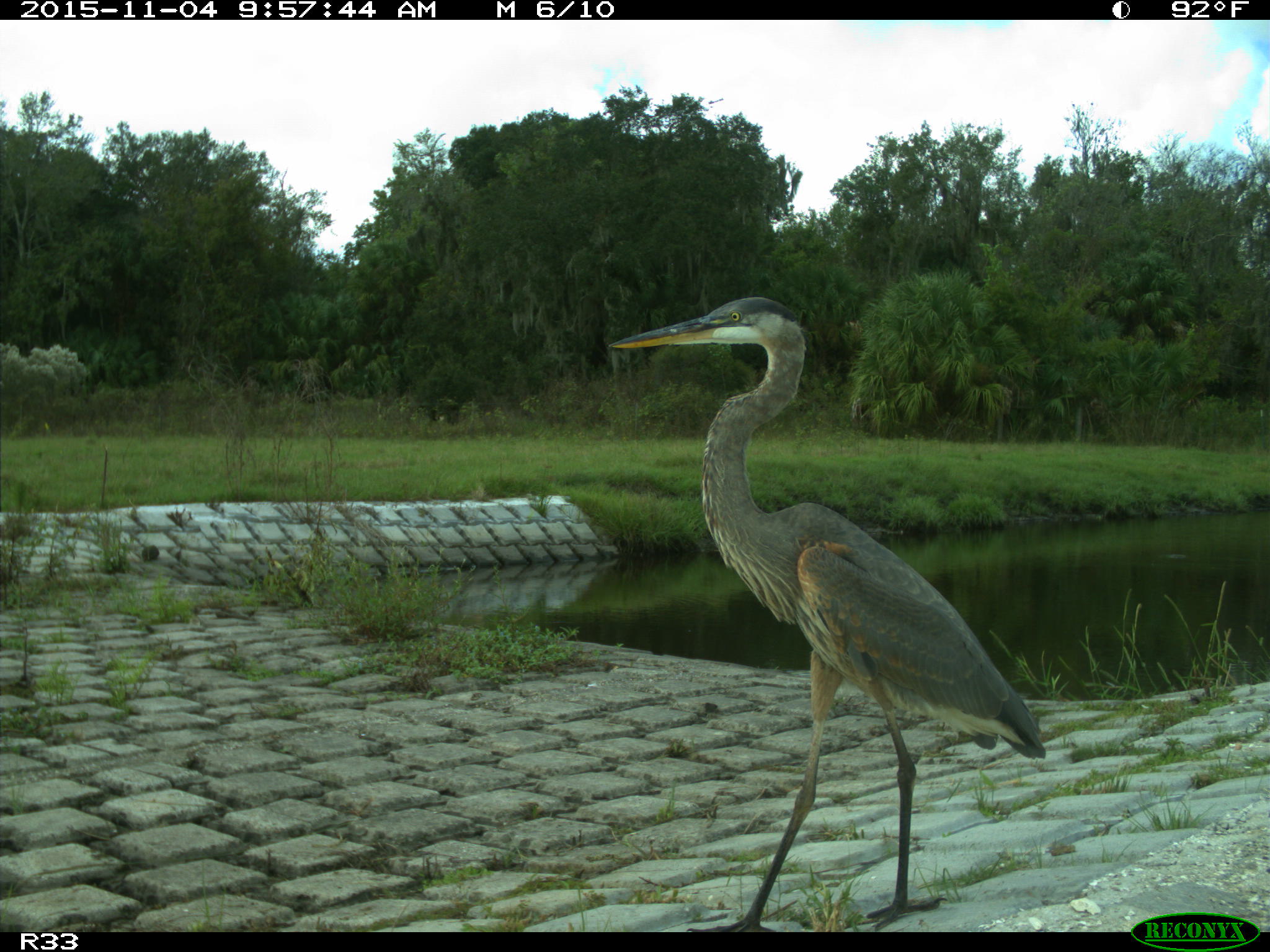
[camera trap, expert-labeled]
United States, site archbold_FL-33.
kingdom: Animalia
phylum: Chordata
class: Aves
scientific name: Aves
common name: birds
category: unidentified bird